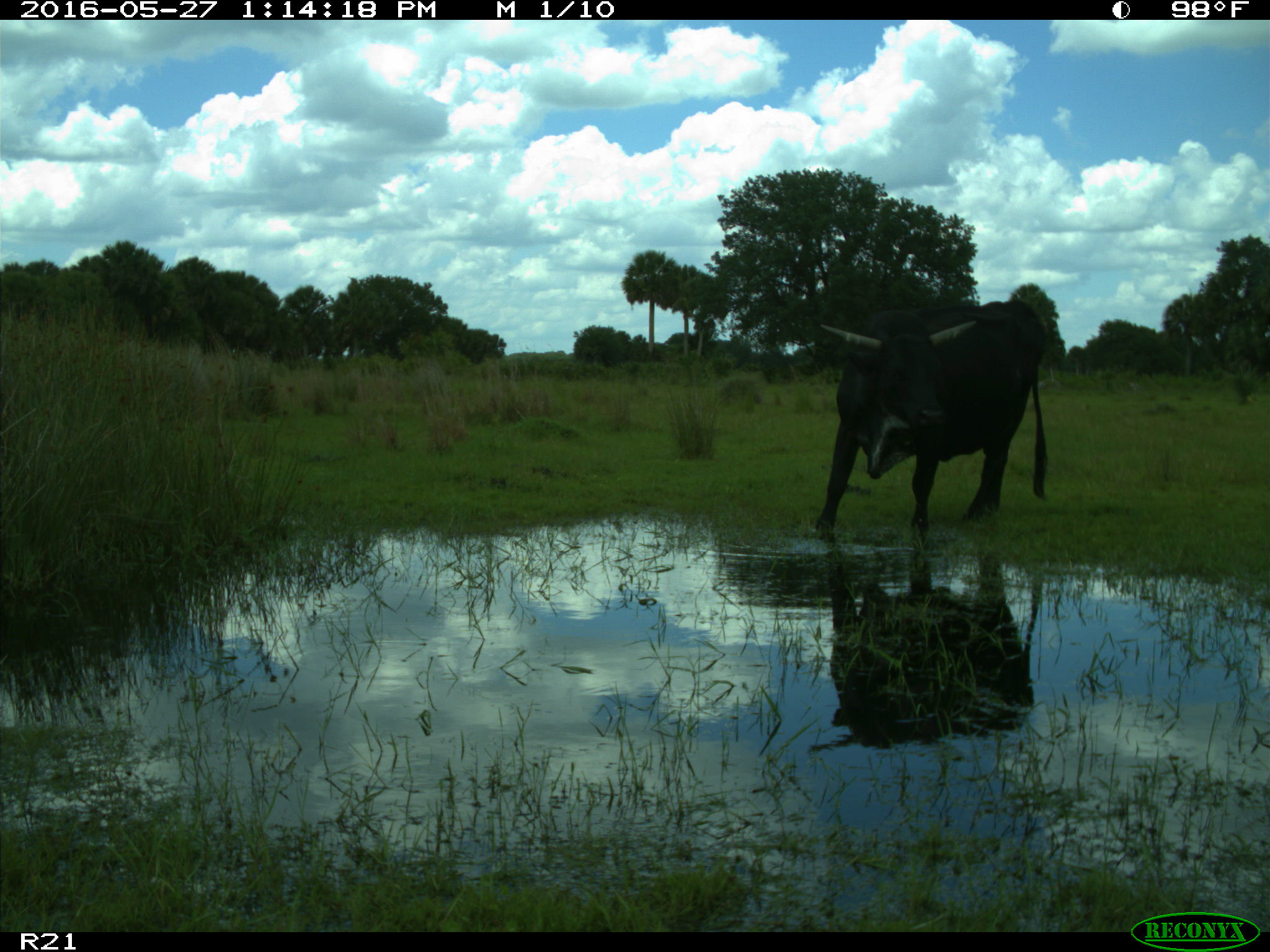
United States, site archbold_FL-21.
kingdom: Animalia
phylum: Chordata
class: Mammalia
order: Artiodactyla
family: Bovidae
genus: Bos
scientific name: Bos taurus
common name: domestic cow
Bos taurus (domestic cow).